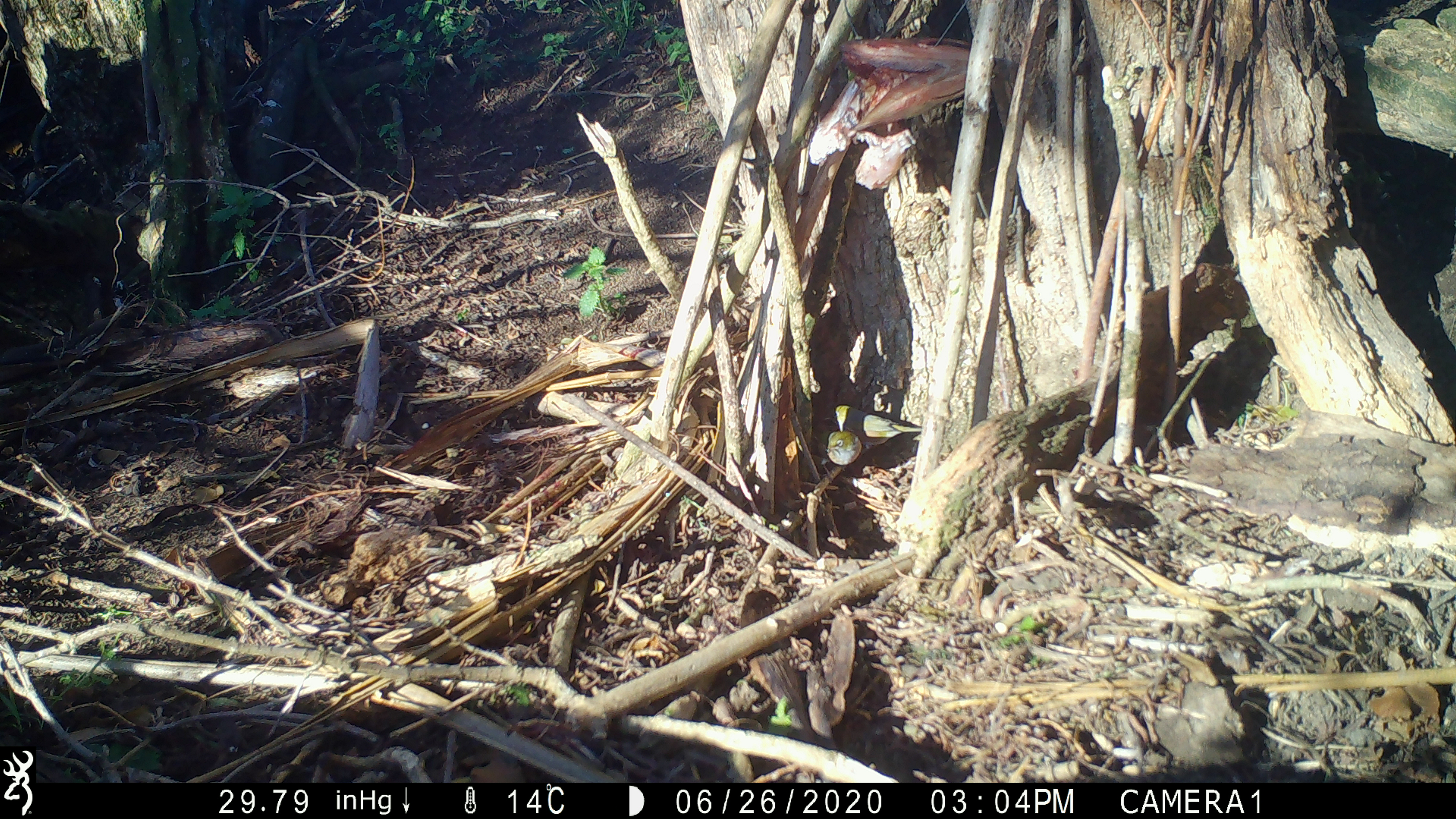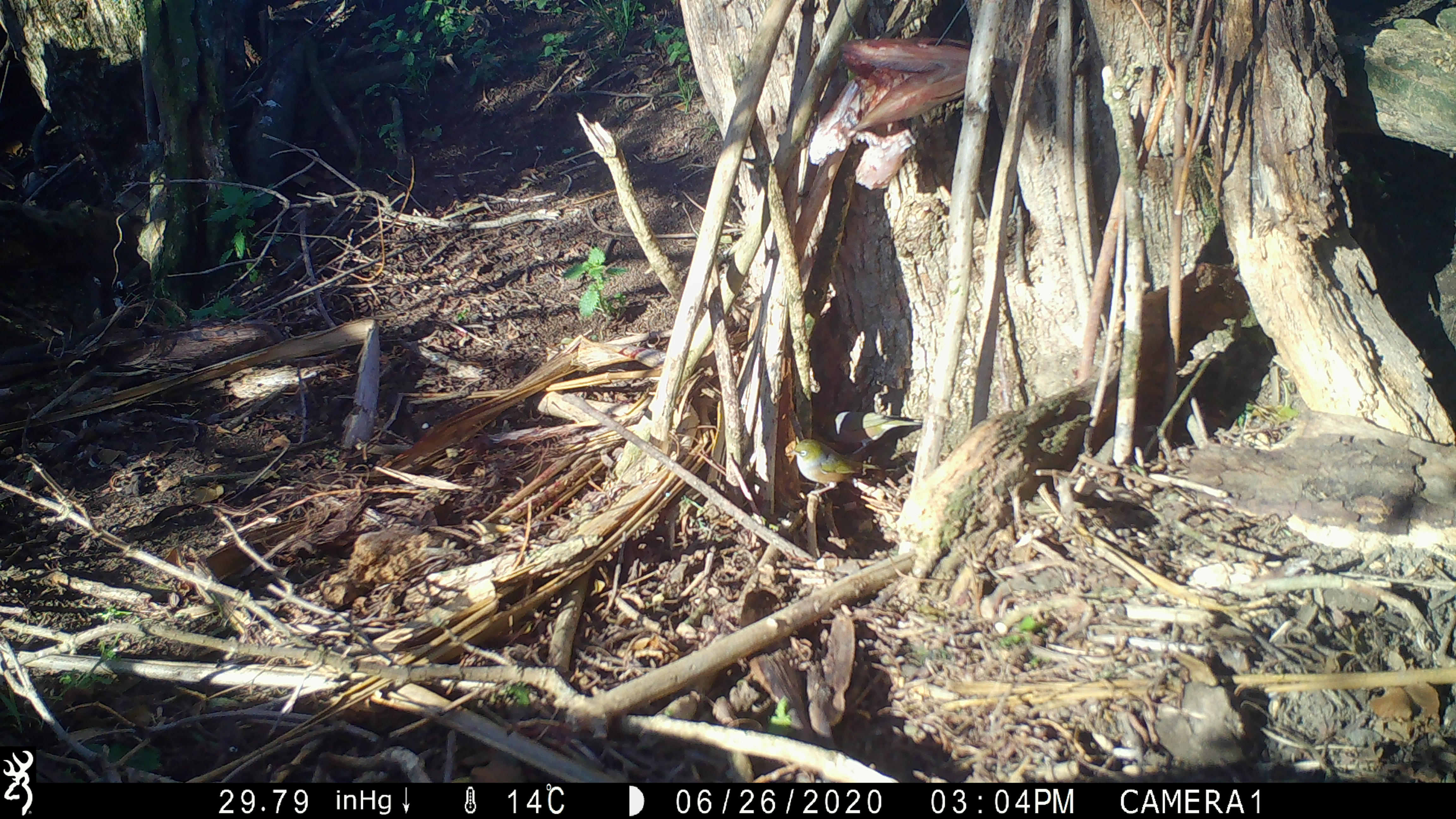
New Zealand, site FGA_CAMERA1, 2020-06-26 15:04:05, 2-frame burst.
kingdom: Animalia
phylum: Chordata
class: Aves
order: Passeriformes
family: Zosteropidae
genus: Zosterops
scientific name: Zosterops lateralis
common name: silvereye